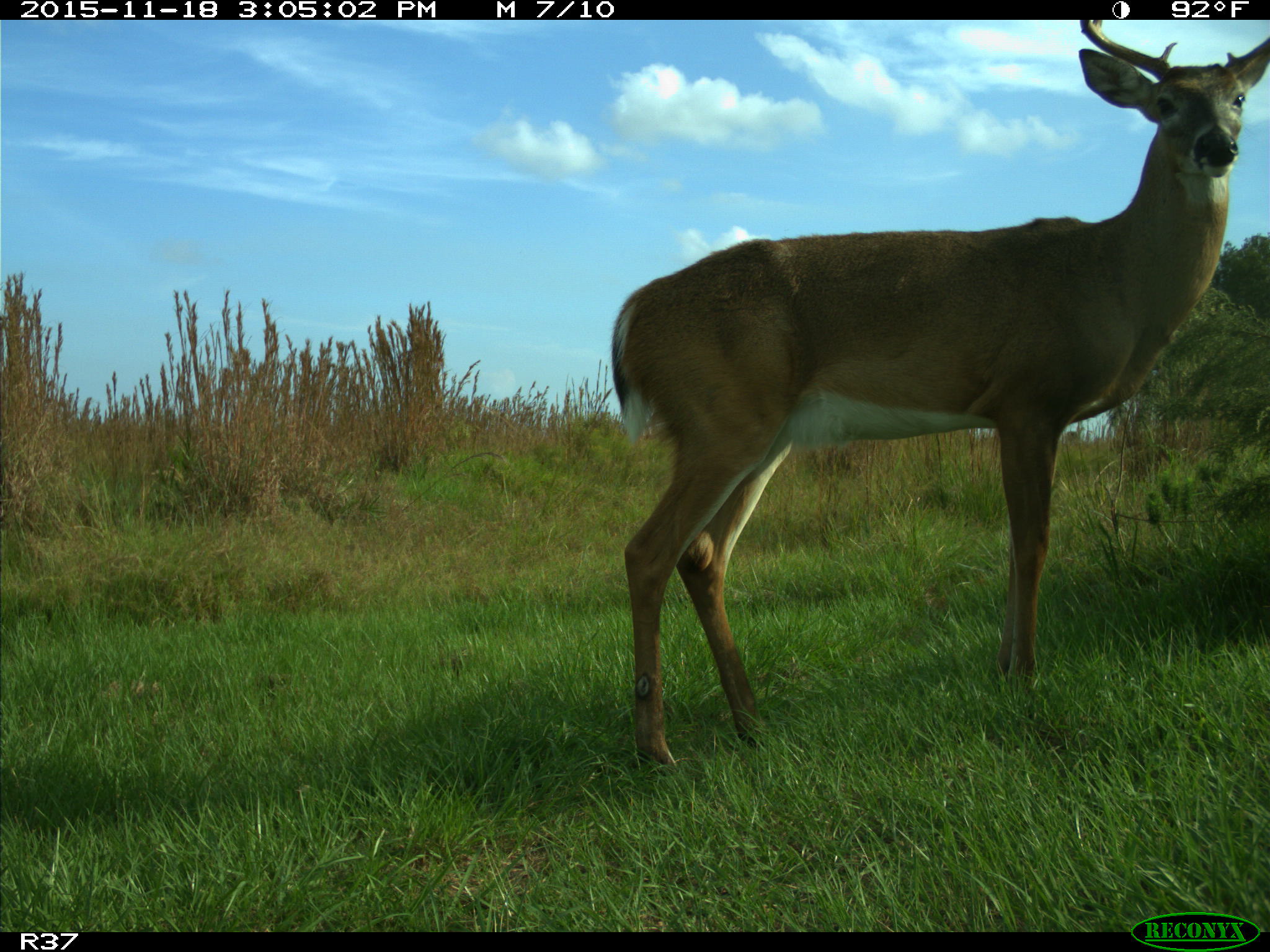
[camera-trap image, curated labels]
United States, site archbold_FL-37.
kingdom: Animalia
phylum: Chordata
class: Mammalia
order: Artiodactyla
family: Cervidae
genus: Odocoileus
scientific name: Odocoileus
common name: deer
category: unidentified deer